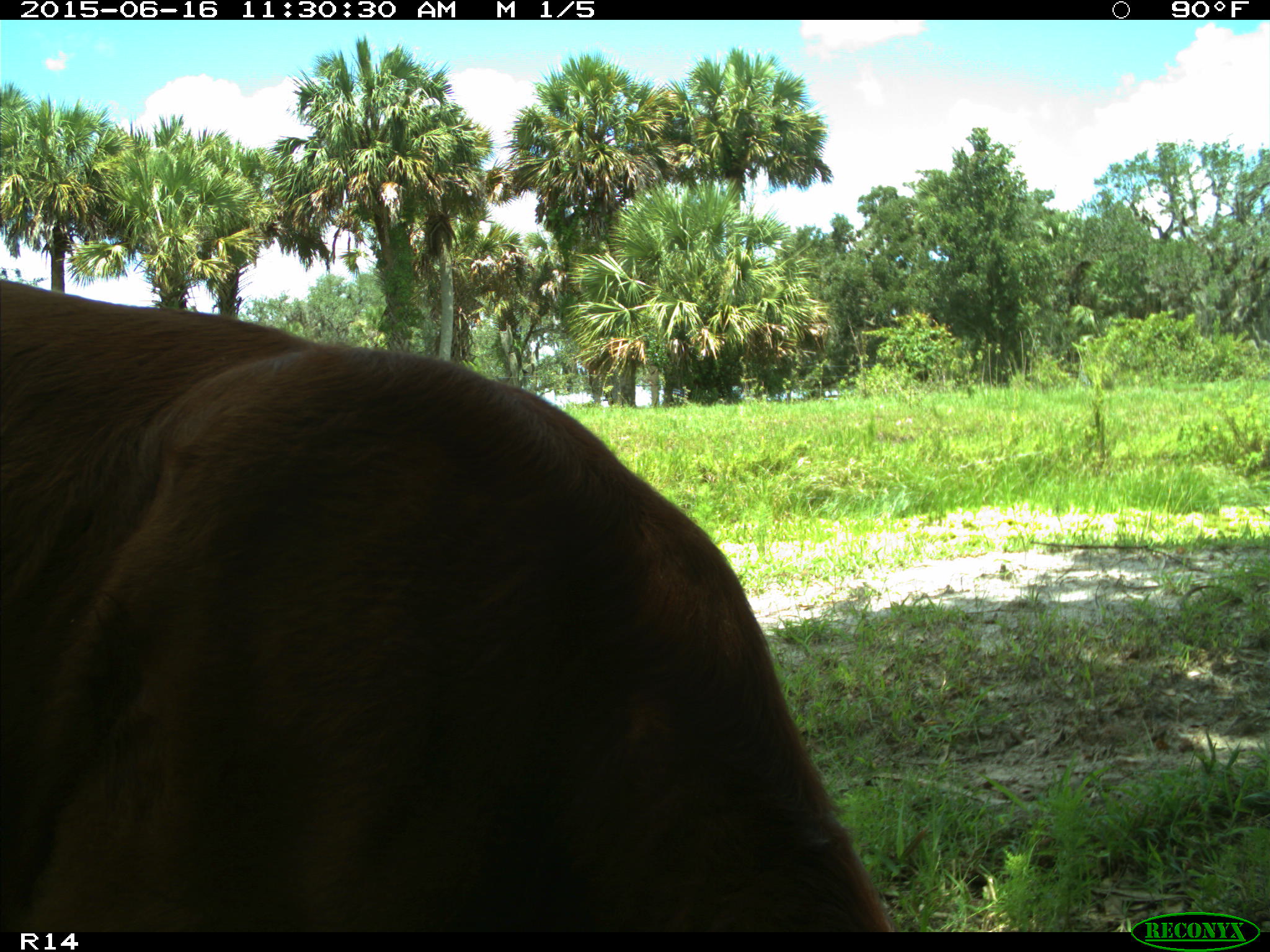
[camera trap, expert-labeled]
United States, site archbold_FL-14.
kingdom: Animalia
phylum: Chordata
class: Mammalia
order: Artiodactyla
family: Bovidae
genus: Bos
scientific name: Bos taurus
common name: domestic cow